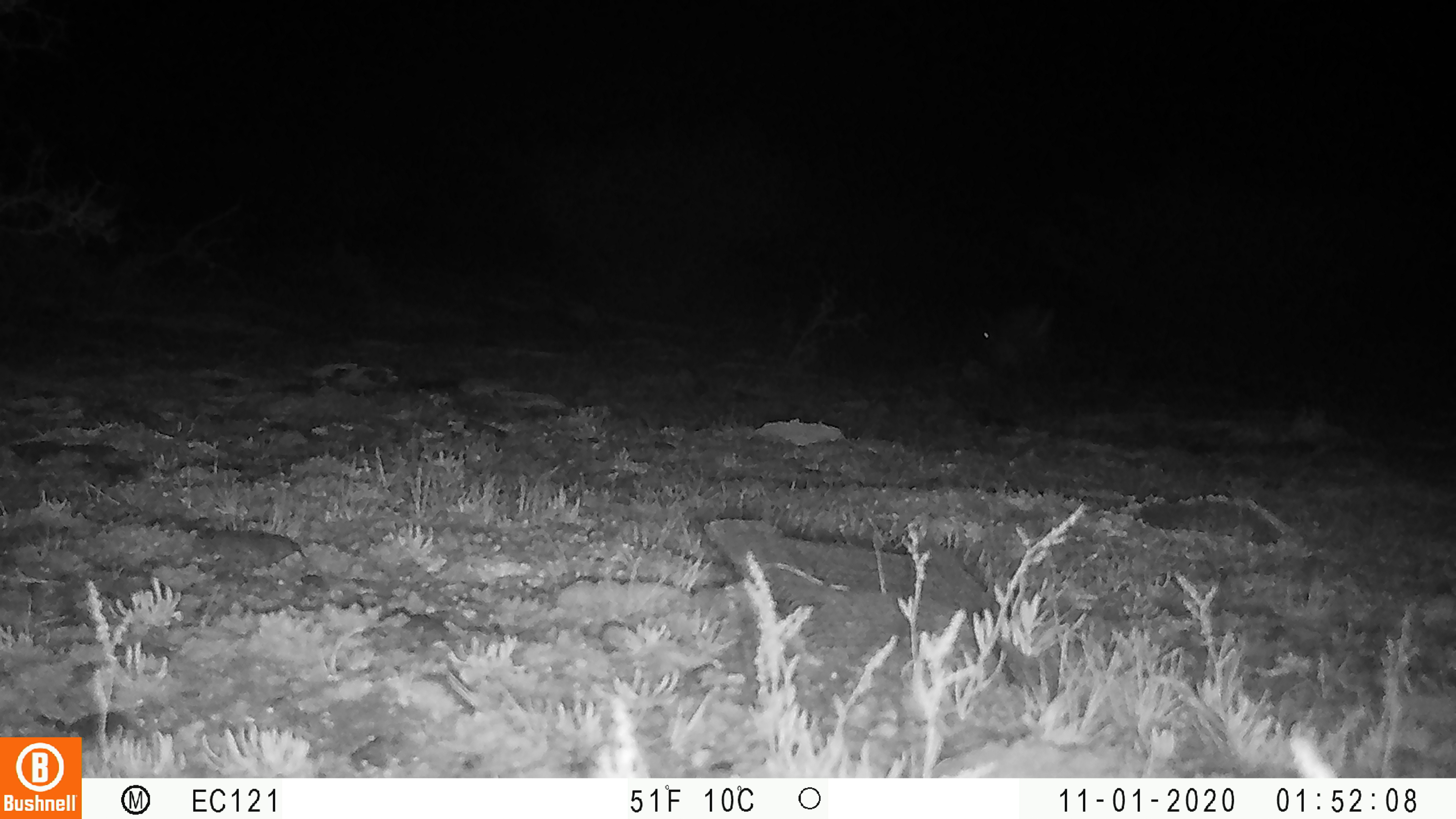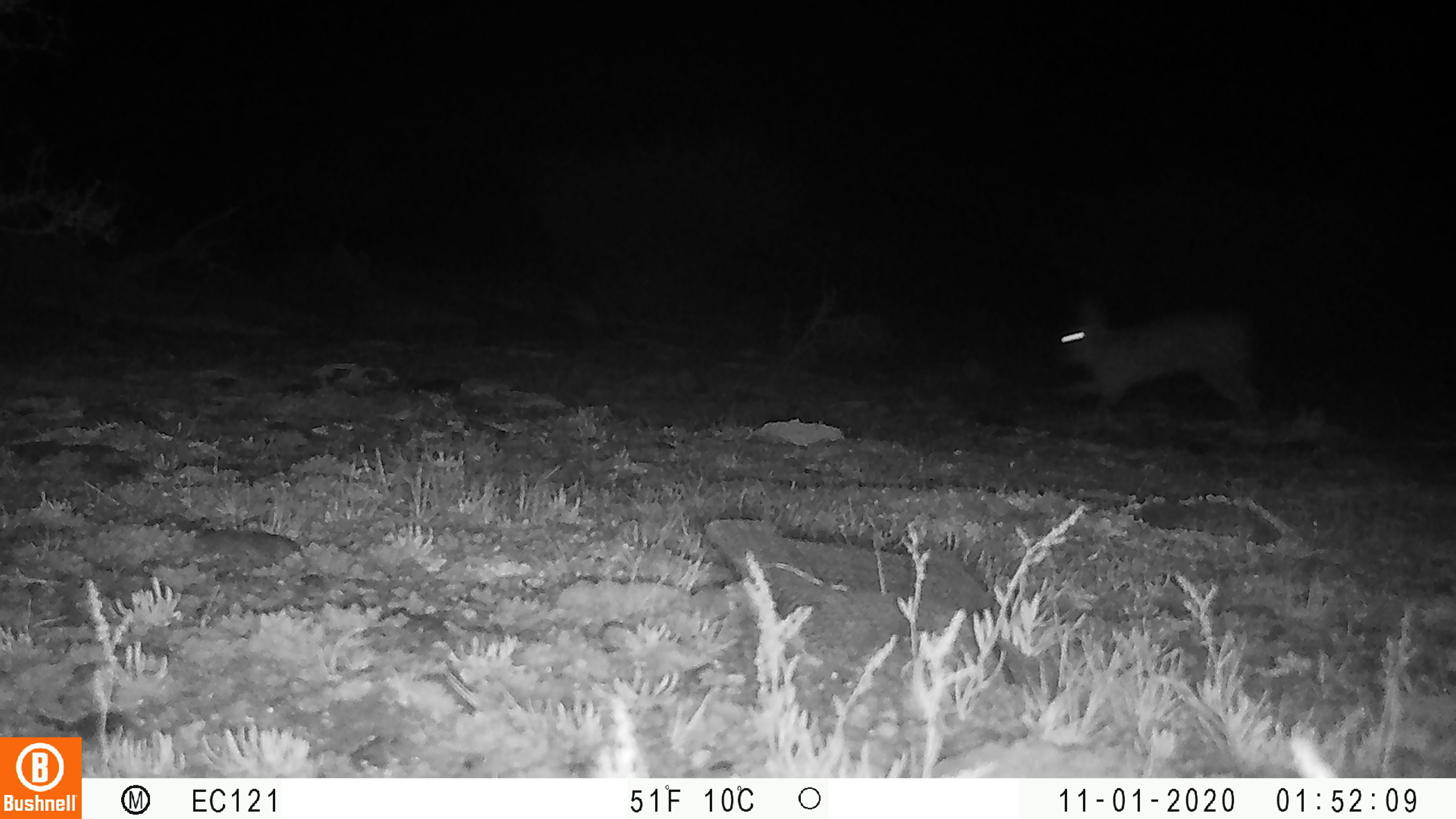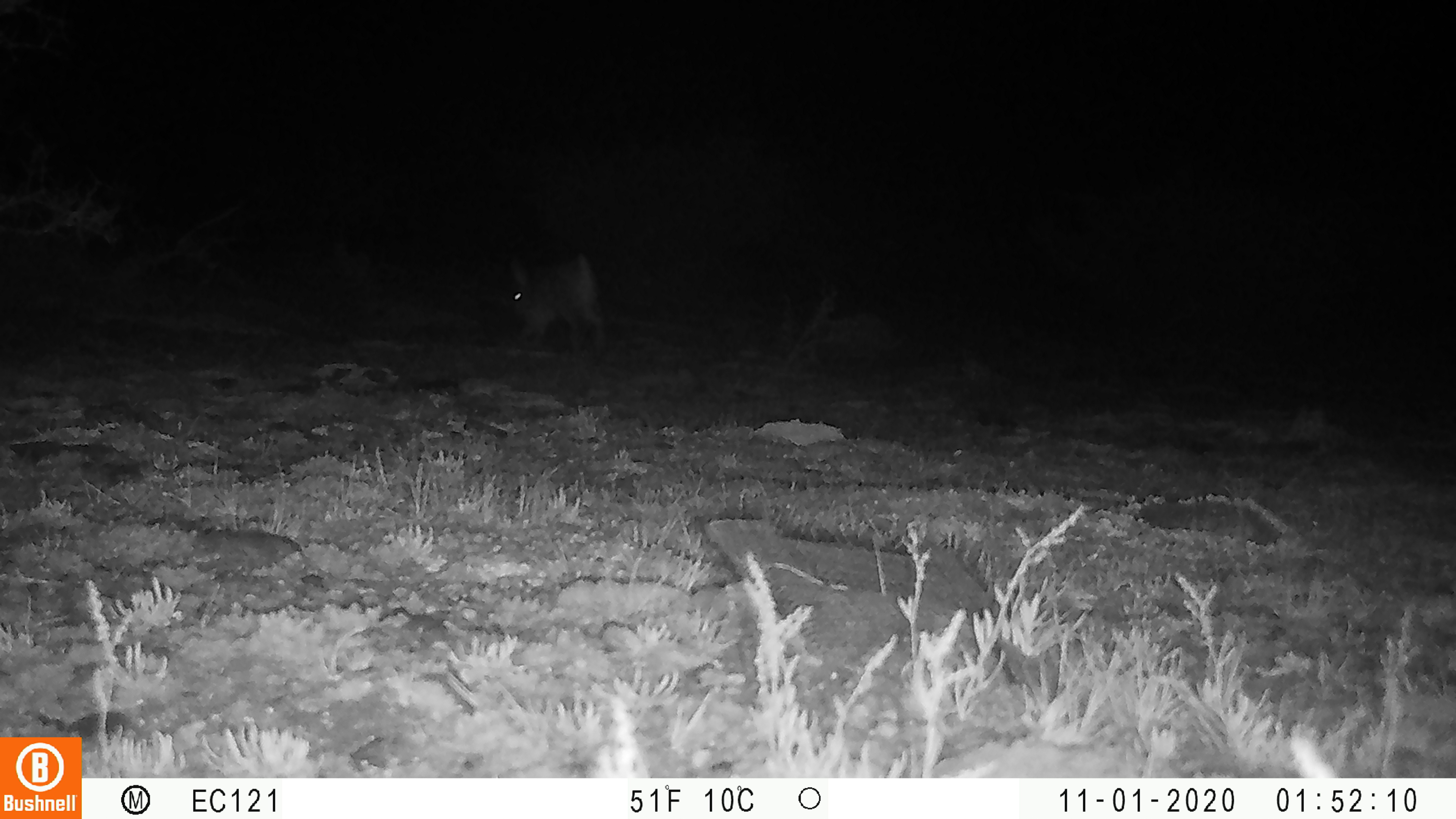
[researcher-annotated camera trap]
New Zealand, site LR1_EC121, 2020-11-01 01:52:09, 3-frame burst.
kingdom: Animalia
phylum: Chordata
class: Mammalia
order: Lagomorpha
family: Leporidae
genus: Oryctolagus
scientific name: Oryctolagus cuniculus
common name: european rabbit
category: rabbit